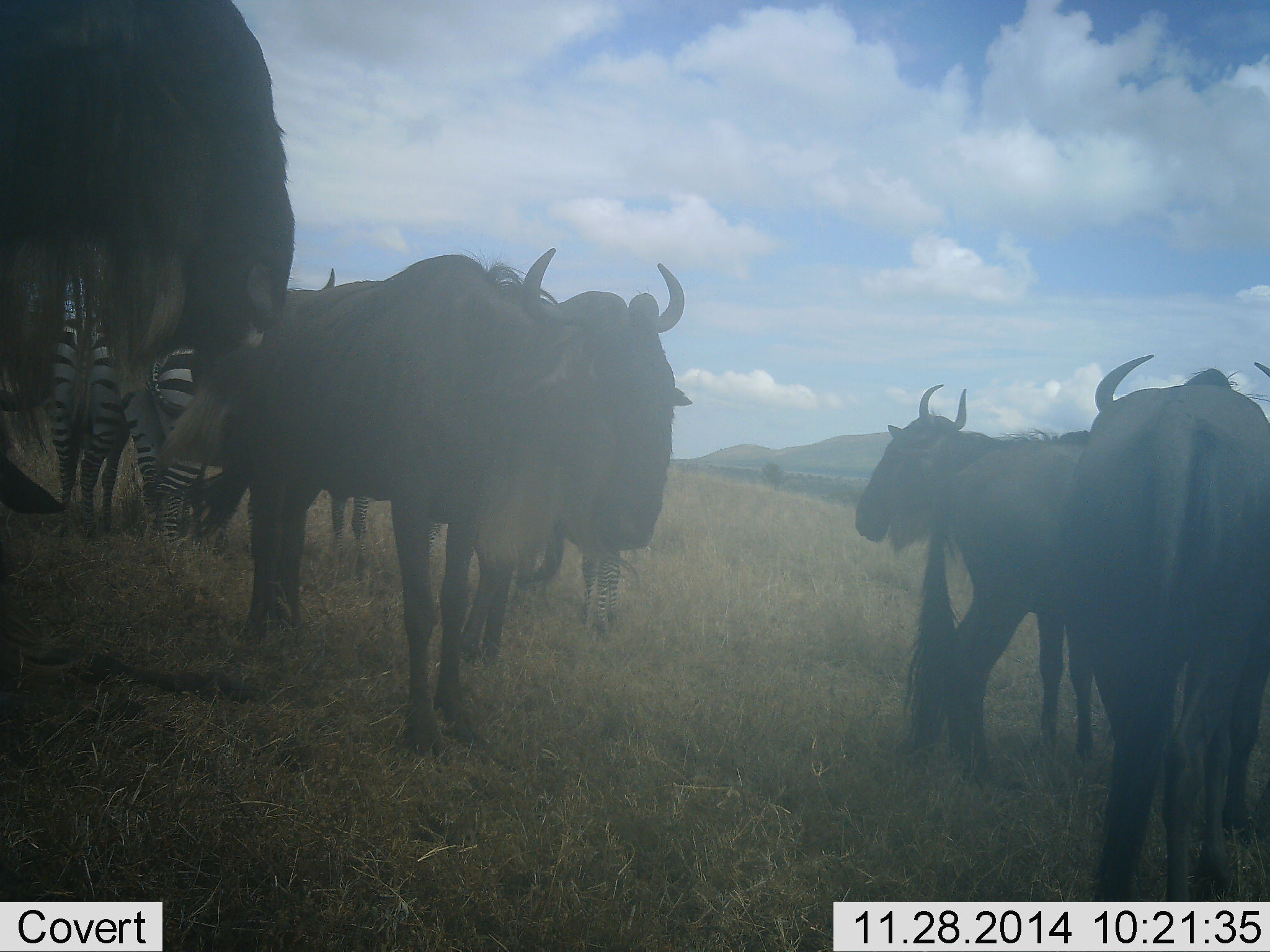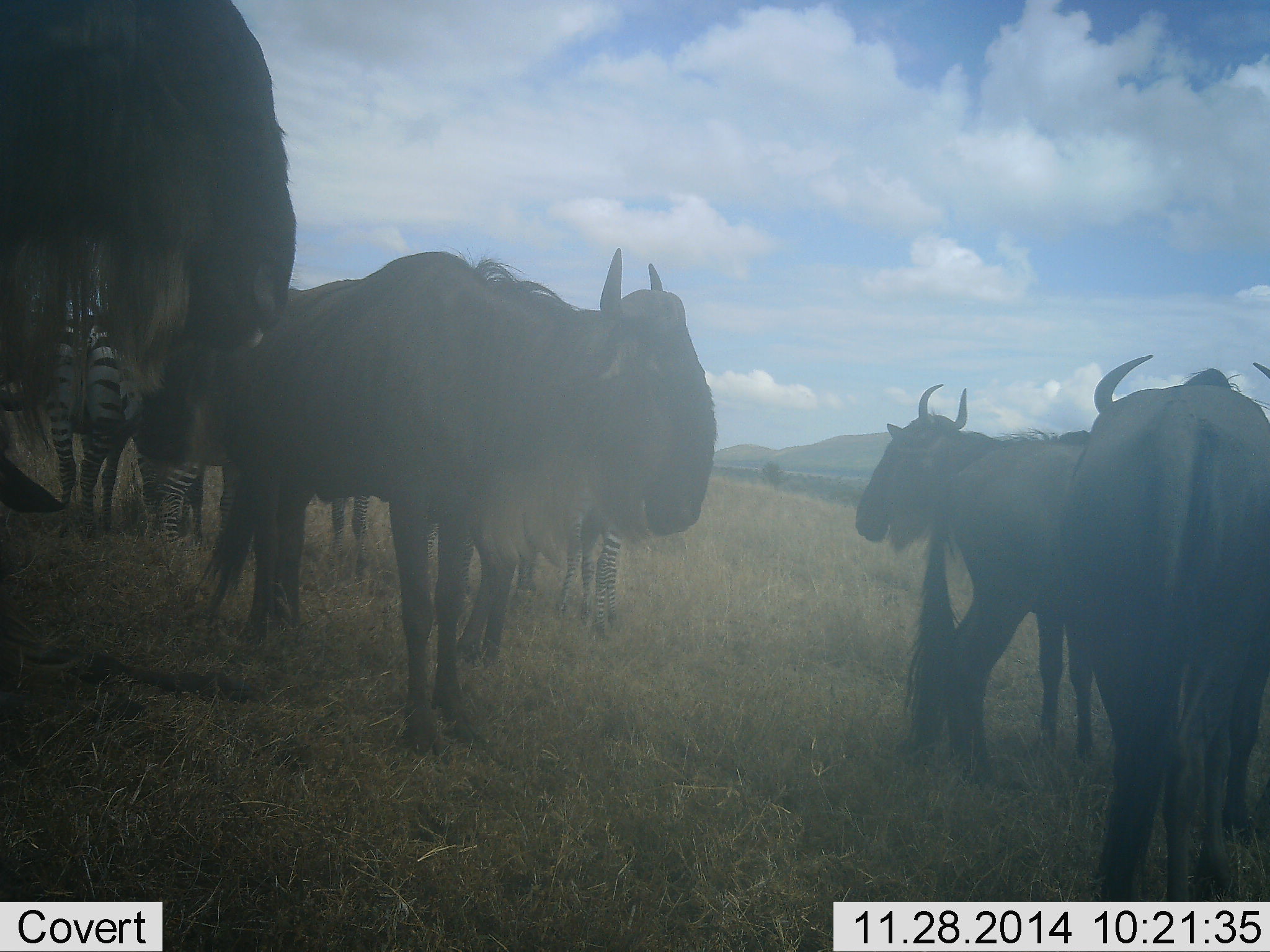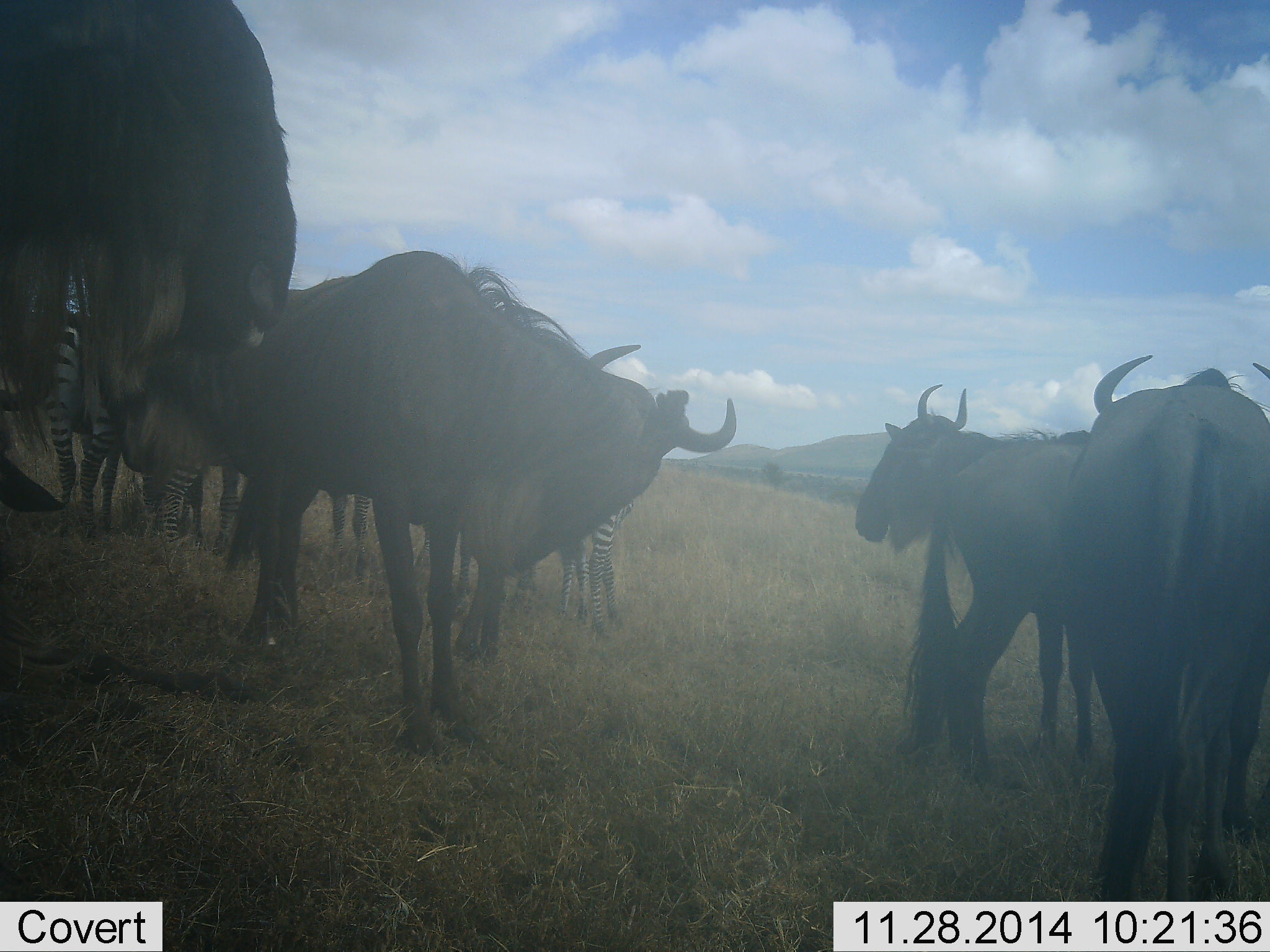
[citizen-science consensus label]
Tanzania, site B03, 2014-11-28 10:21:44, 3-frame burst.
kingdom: Animalia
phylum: Chordata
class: Mammalia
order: Artiodactyla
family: Bovidae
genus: Connochaetes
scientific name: Connochaetes taurinus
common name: blue wildebeest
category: wildebeest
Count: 5.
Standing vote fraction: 90%.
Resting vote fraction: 0%.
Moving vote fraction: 0%.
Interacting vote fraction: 10%.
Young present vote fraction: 0%.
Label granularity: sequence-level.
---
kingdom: Animalia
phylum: Chordata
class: Mammalia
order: Perissodactyla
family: Equidae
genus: Equus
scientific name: Equus quagga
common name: plains zebra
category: zebra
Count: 3.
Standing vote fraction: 80%.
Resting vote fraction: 0%.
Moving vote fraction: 10%.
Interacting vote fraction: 10%.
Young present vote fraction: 10%.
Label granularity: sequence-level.